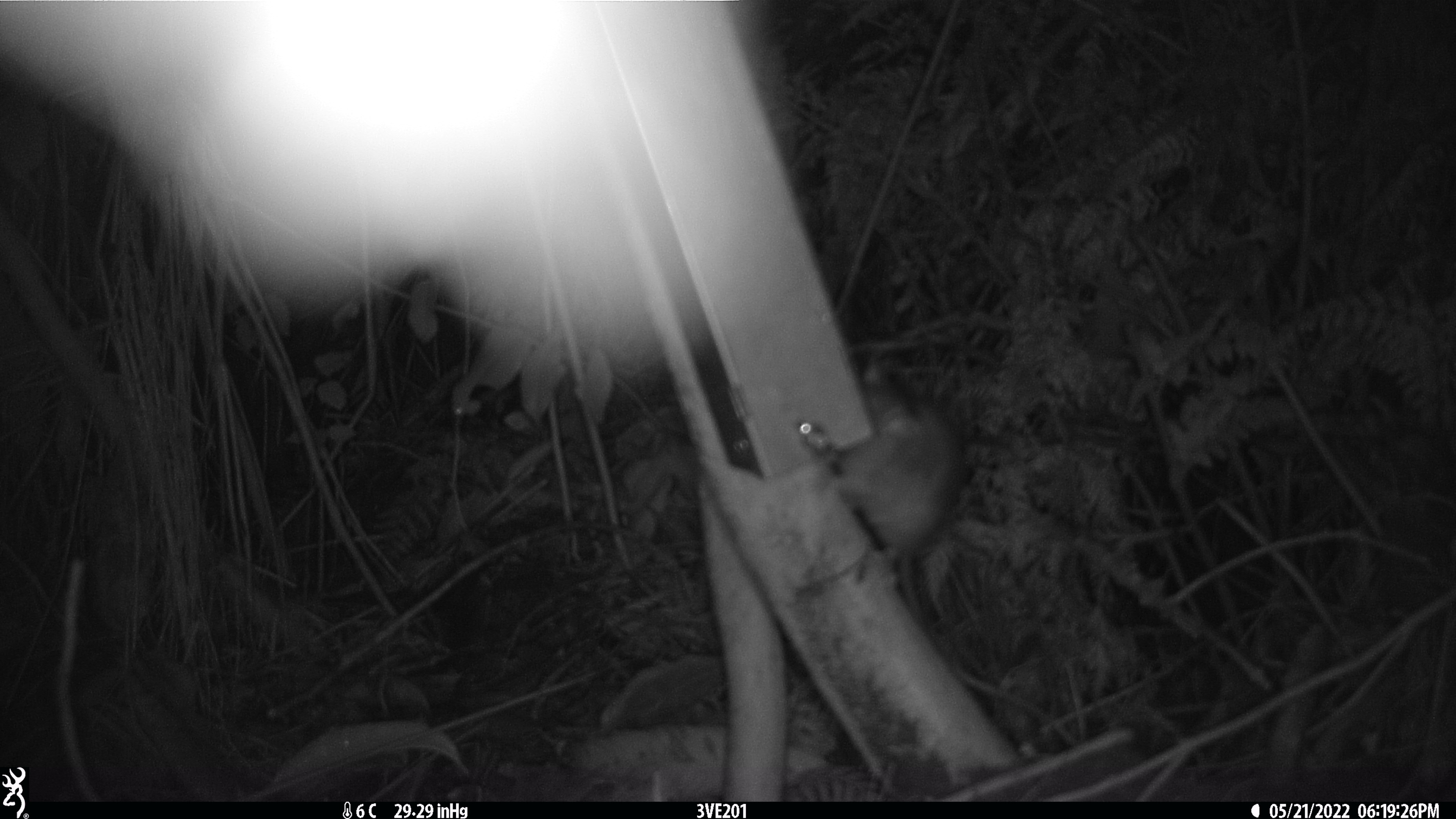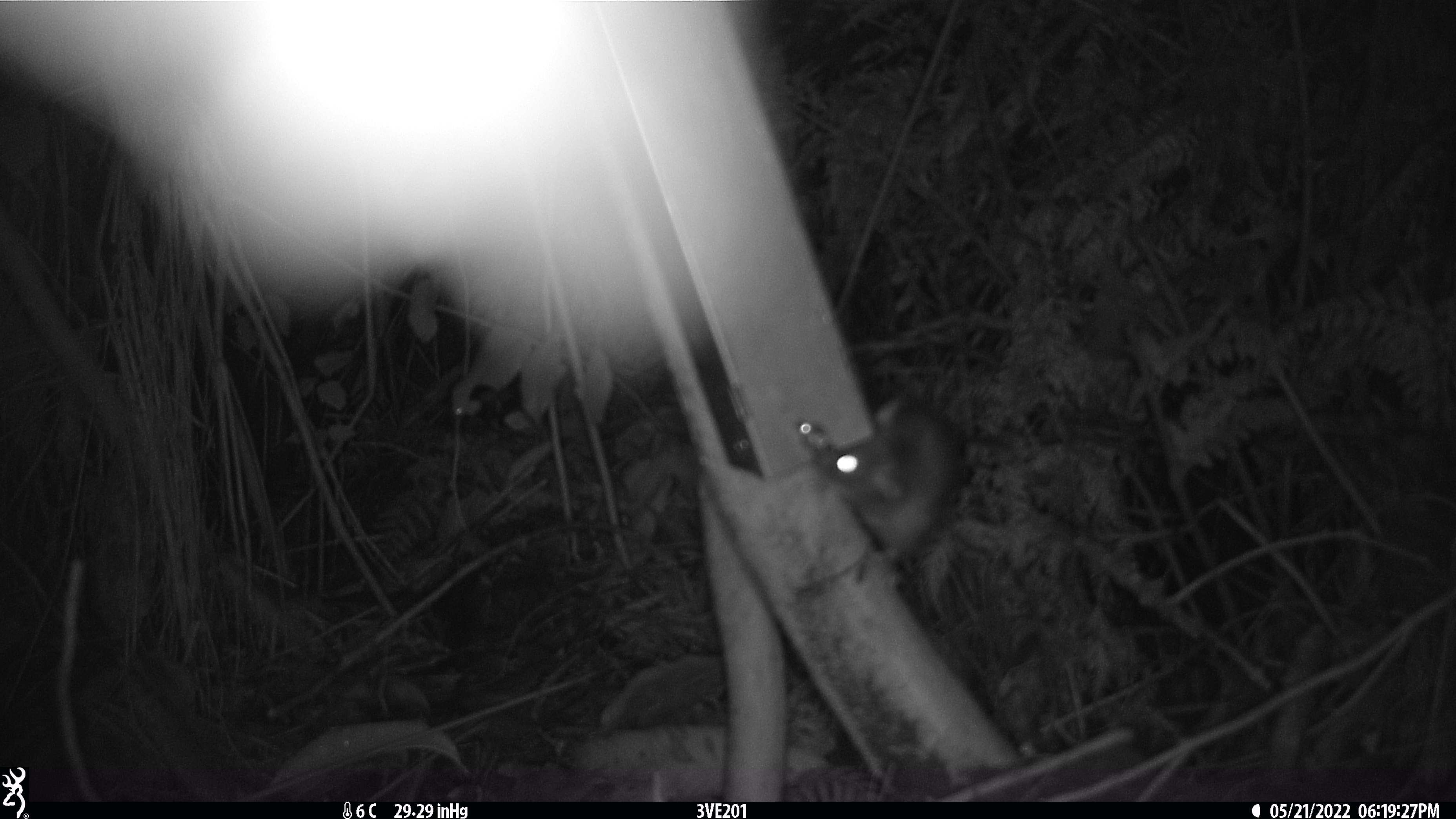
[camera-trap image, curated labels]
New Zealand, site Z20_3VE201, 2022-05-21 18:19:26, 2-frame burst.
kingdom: Animalia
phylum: Chordata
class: Mammalia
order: Rodentia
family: Muridae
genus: Rattus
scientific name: Rattus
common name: rat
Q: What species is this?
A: Rat (Rattus).